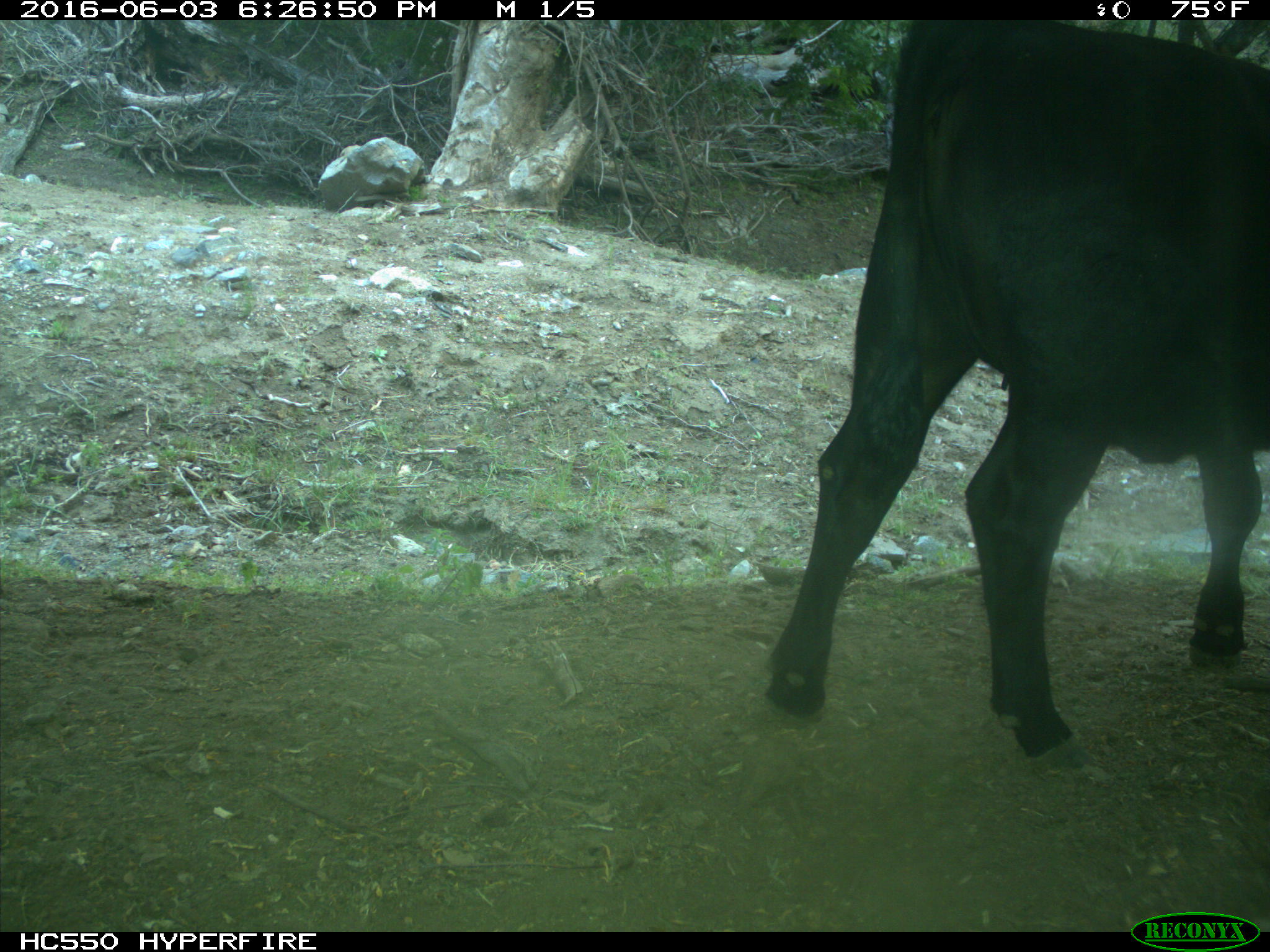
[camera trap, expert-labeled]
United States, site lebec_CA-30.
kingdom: Animalia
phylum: Chordata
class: Mammalia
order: Artiodactyla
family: Bovidae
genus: Bos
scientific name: Bos taurus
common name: domestic cow